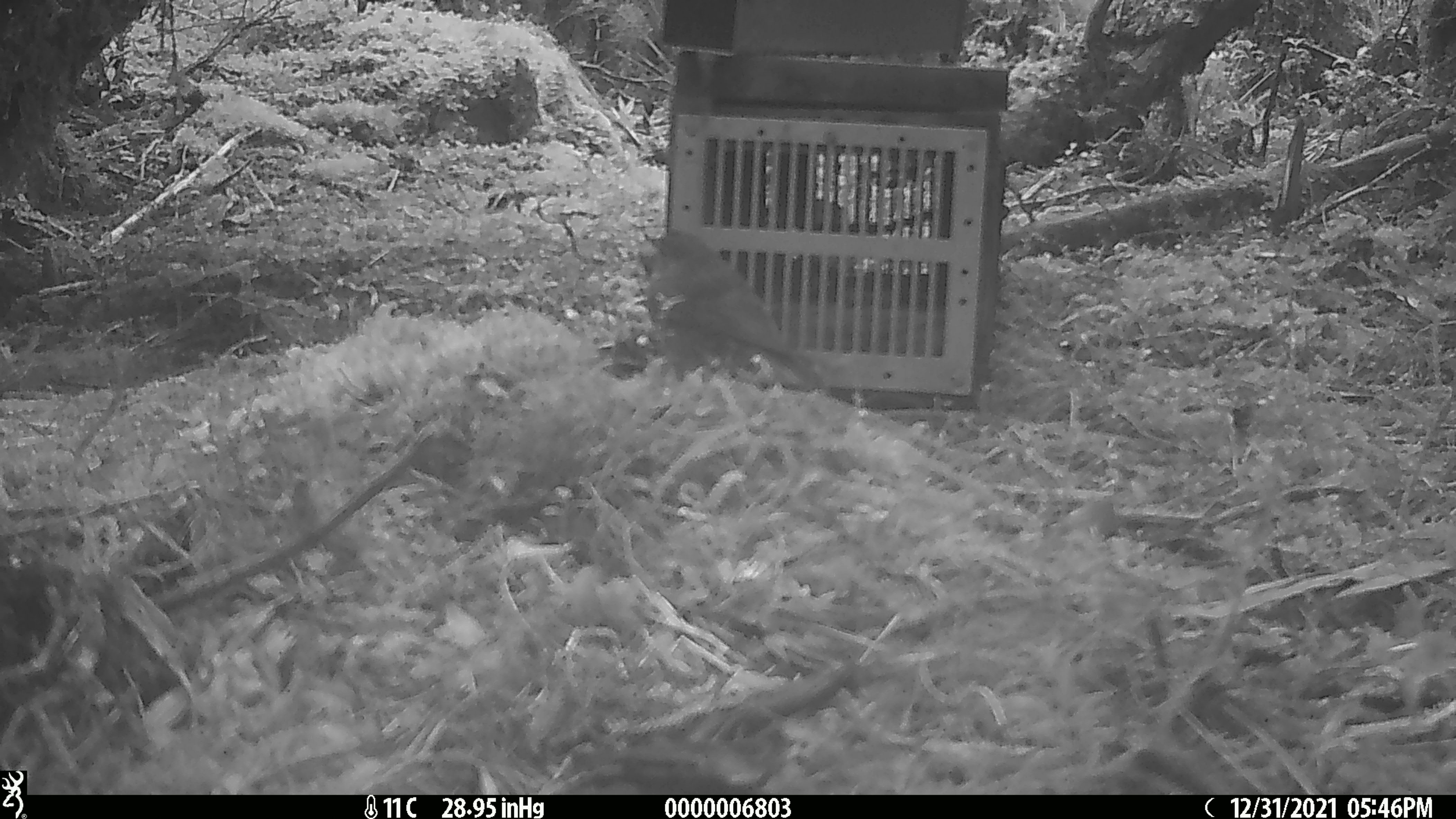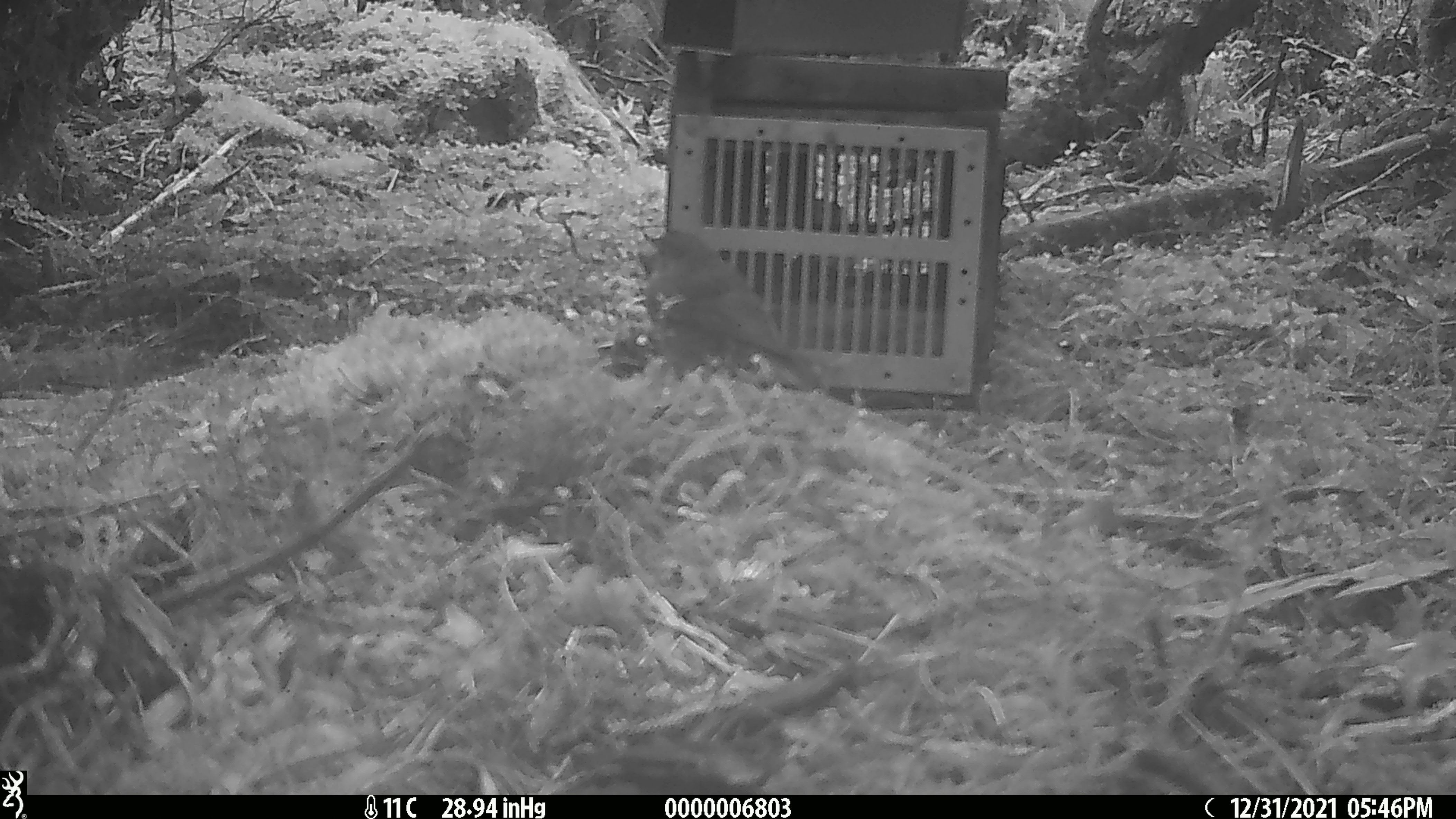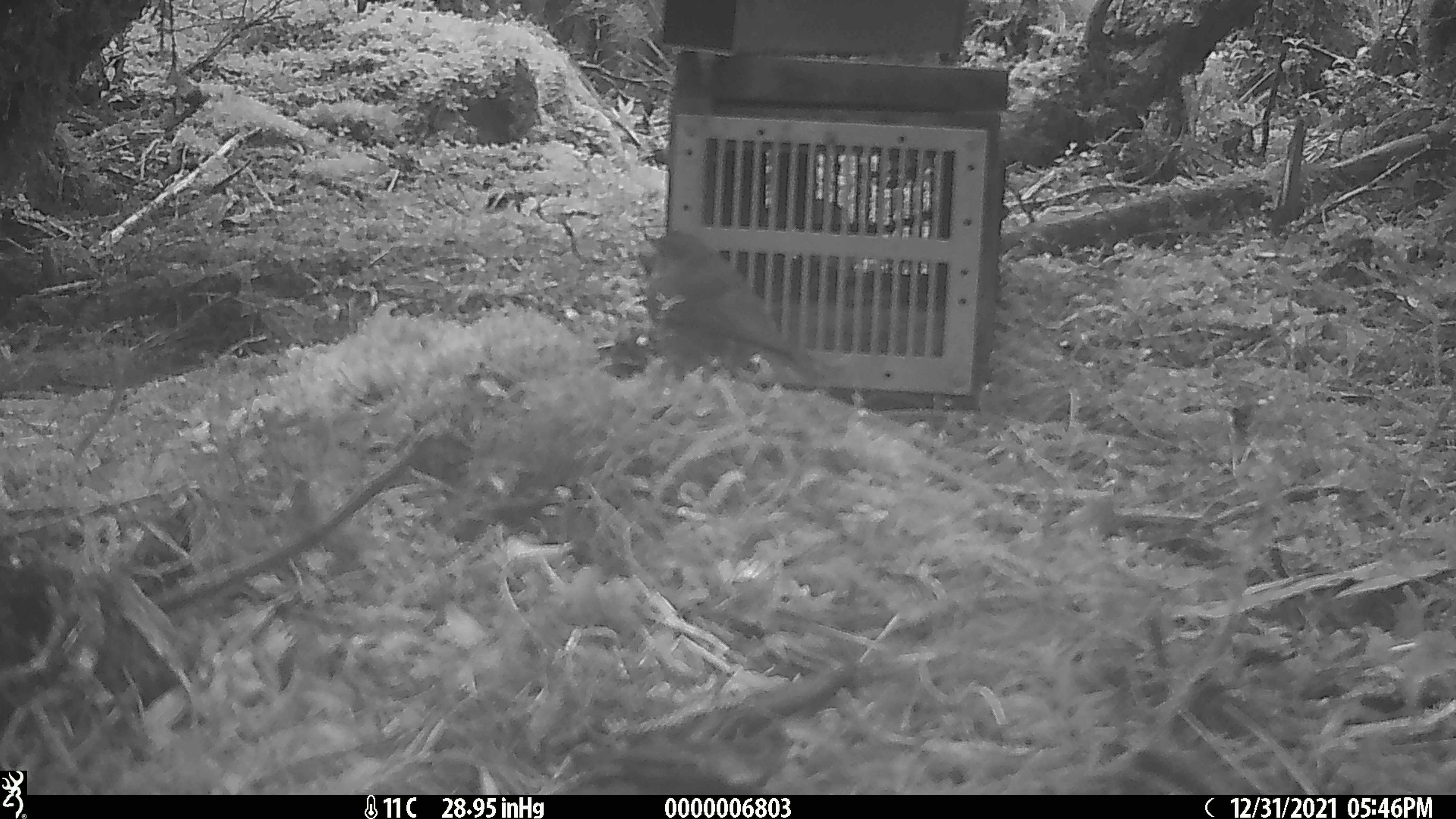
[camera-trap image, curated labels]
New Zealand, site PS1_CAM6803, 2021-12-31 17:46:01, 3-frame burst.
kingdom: Animalia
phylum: Chordata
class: Aves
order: Passeriformes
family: Petroicidae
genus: Petroica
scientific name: Petroica australis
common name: new zealand robin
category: robin